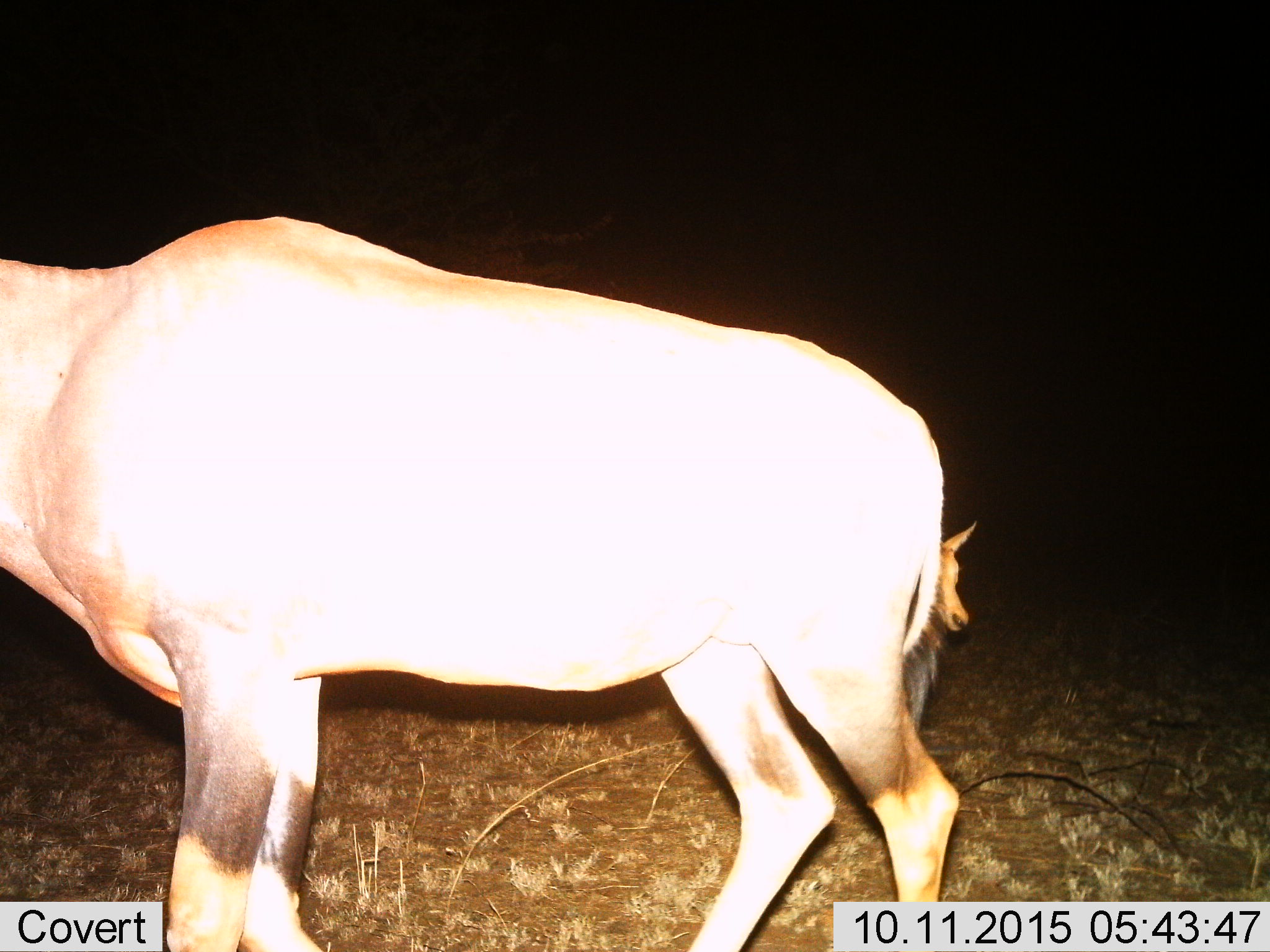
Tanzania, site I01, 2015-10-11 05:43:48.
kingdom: Animalia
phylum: Chordata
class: Mammalia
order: Artiodactyla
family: Bovidae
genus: Damaliscus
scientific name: Damaliscus lunatus jimela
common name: topi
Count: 2.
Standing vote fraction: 100%.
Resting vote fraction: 0%.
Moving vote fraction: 0%.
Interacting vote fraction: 0%.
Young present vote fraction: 25%.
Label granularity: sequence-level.